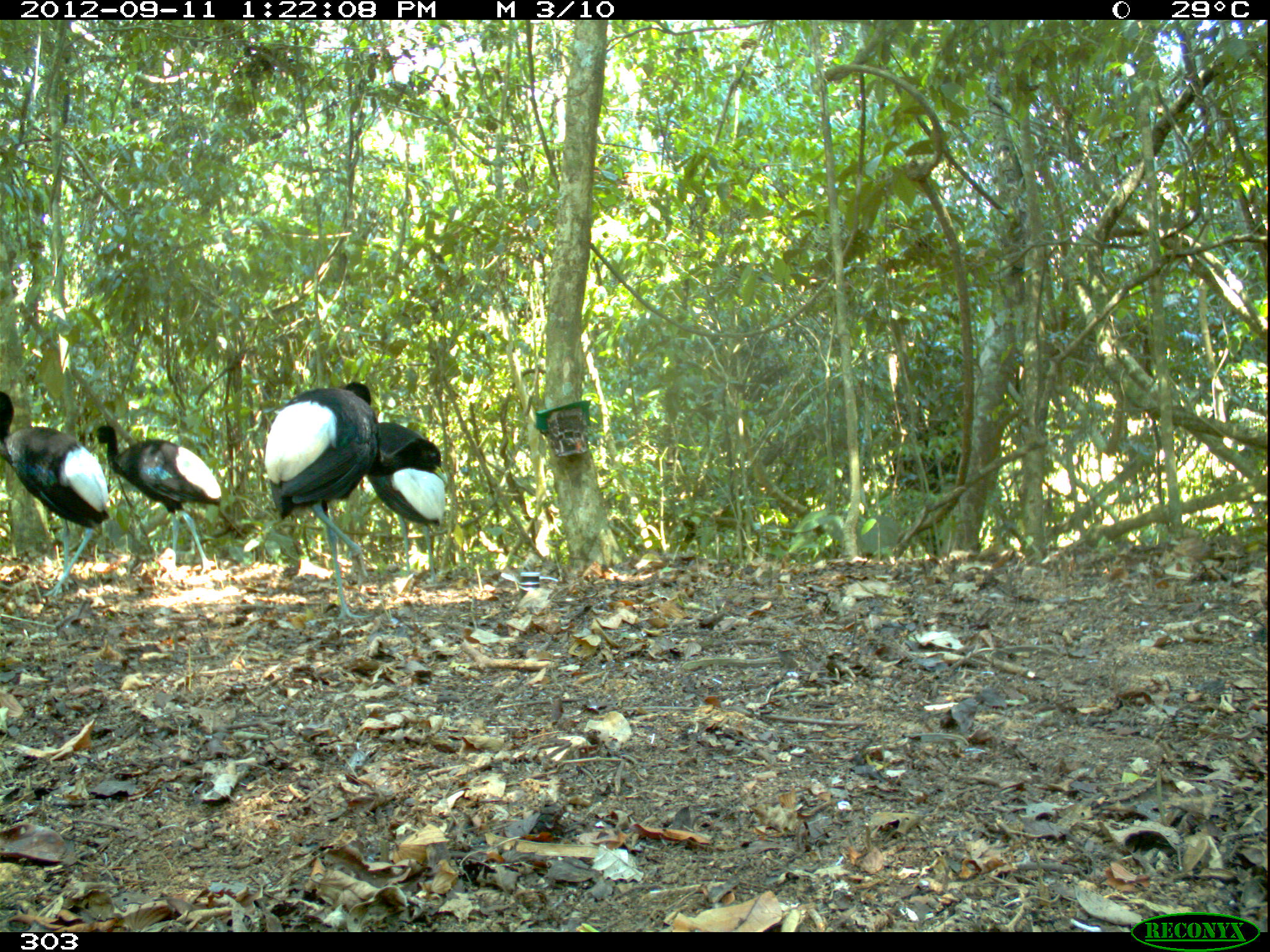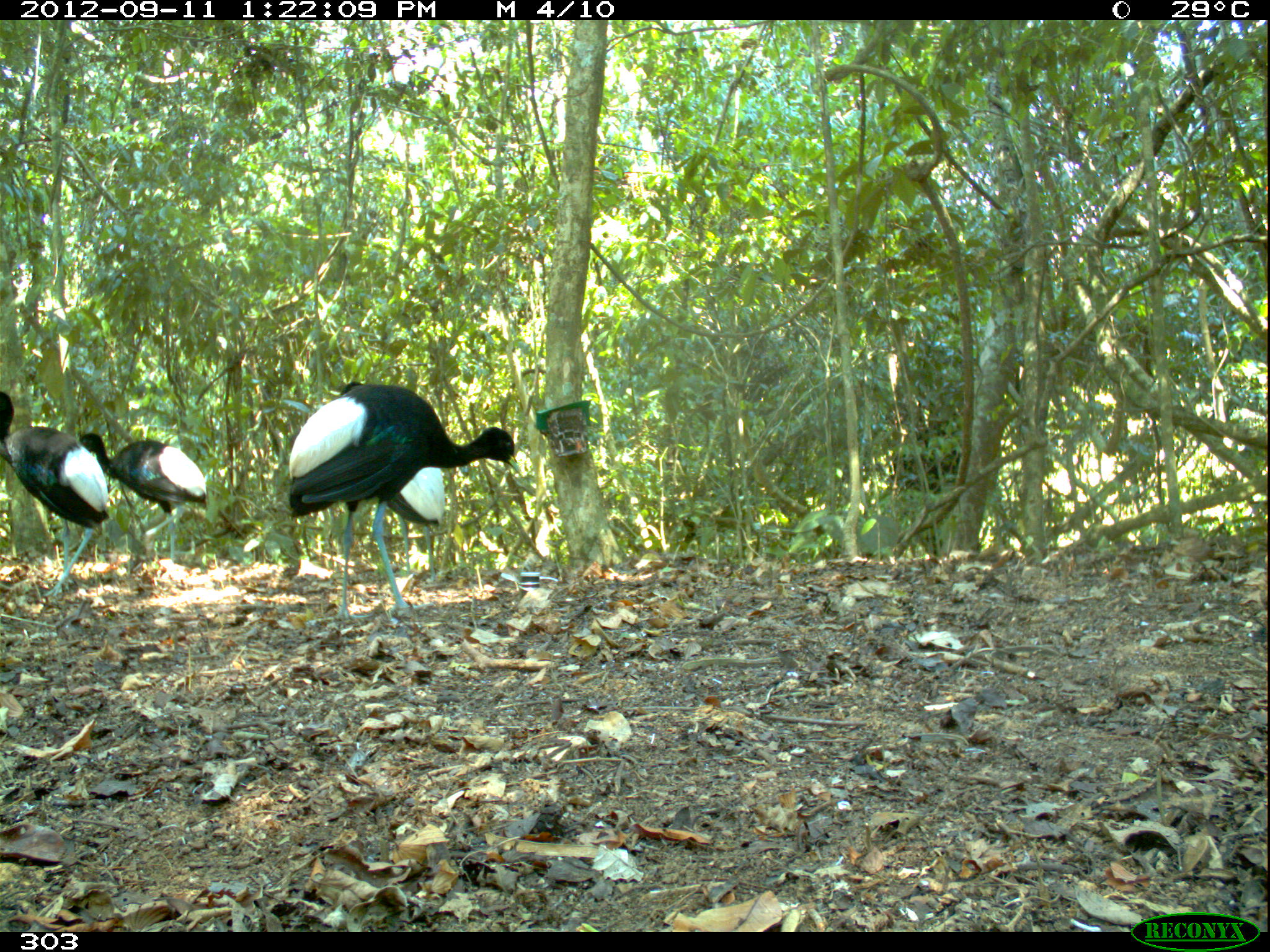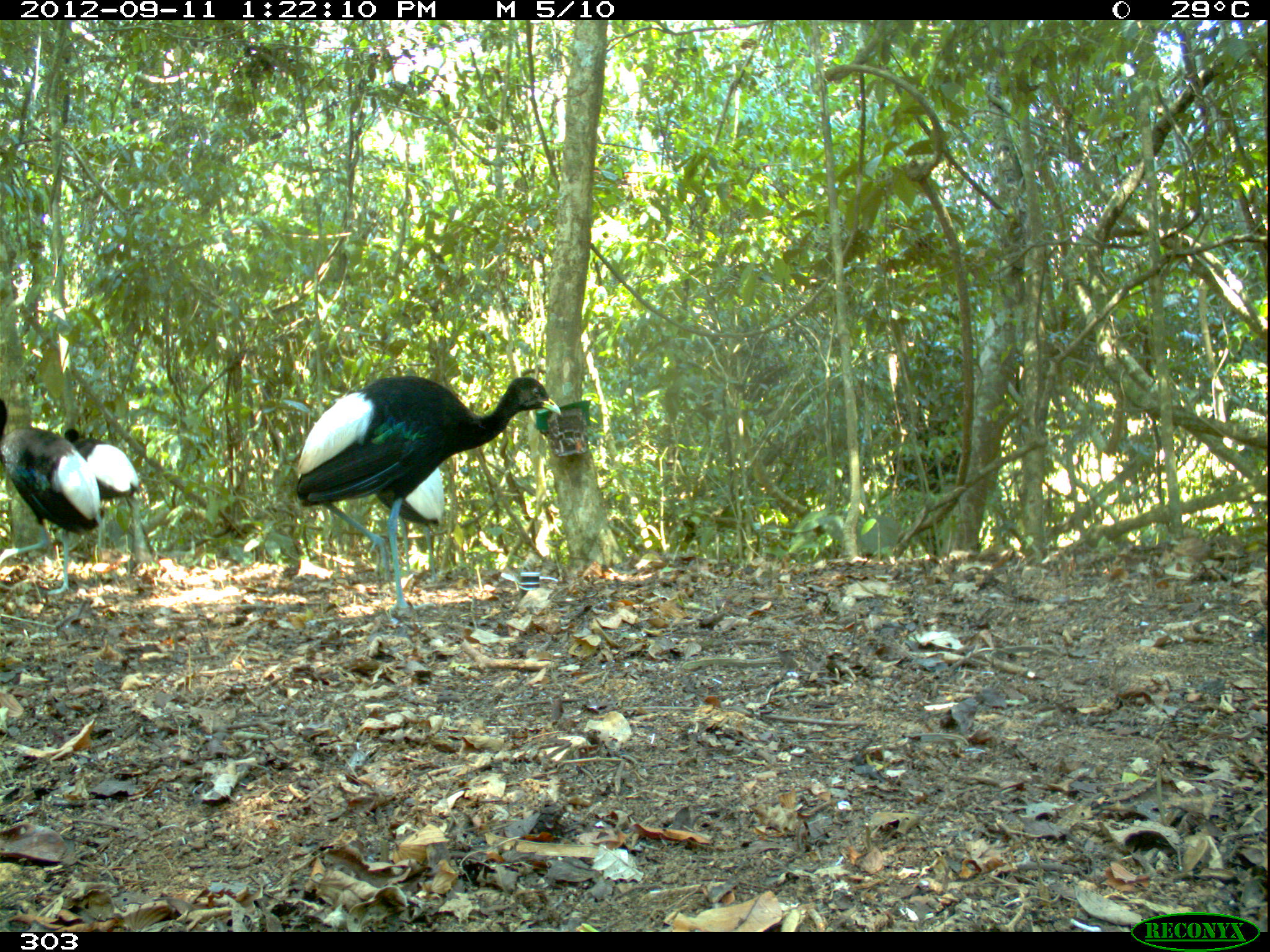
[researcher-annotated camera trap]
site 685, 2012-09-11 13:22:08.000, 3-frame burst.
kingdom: Animalia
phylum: Chordata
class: Aves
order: Gruiformes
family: Psophiidae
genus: Psophia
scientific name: Psophia leucoptera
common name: pale-winged trumpeter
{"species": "Psophia leucoptera (pale-winged trumpeter)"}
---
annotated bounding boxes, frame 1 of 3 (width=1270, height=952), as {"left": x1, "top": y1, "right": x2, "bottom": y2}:
psophia leucoptera: {"left": 260, "top": 379, "right": 379, "bottom": 620}; {"left": 0, "top": 391, "right": 107, "bottom": 600}; {"left": 87, "top": 422, "right": 224, "bottom": 573}; {"left": 361, "top": 420, "right": 444, "bottom": 581}